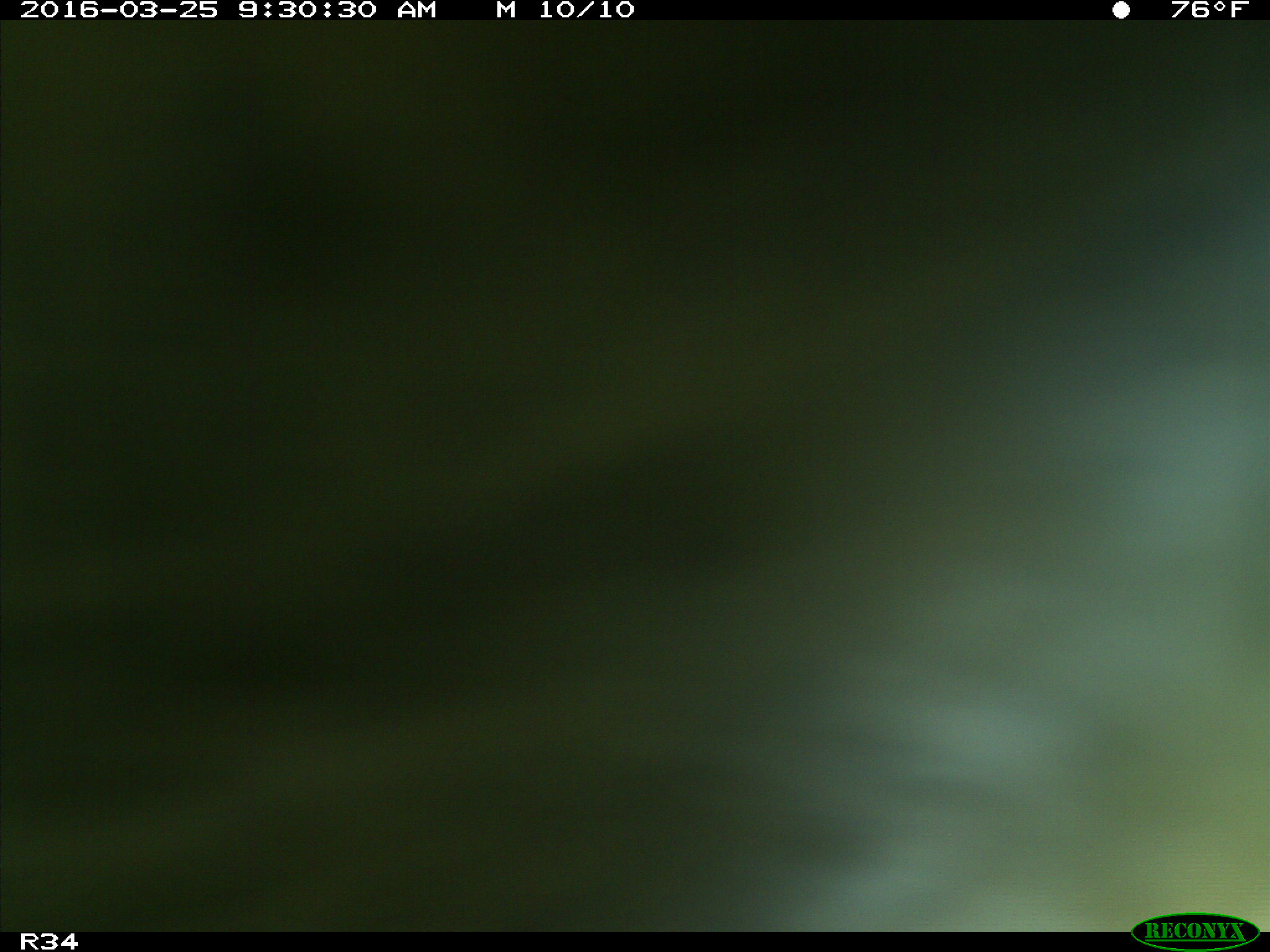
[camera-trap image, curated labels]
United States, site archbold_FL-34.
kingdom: Animalia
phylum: Chordata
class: Mammalia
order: Artiodactyla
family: Bovidae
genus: Bos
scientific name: Bos taurus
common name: domestic cow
Bos taurus (domestic cow).